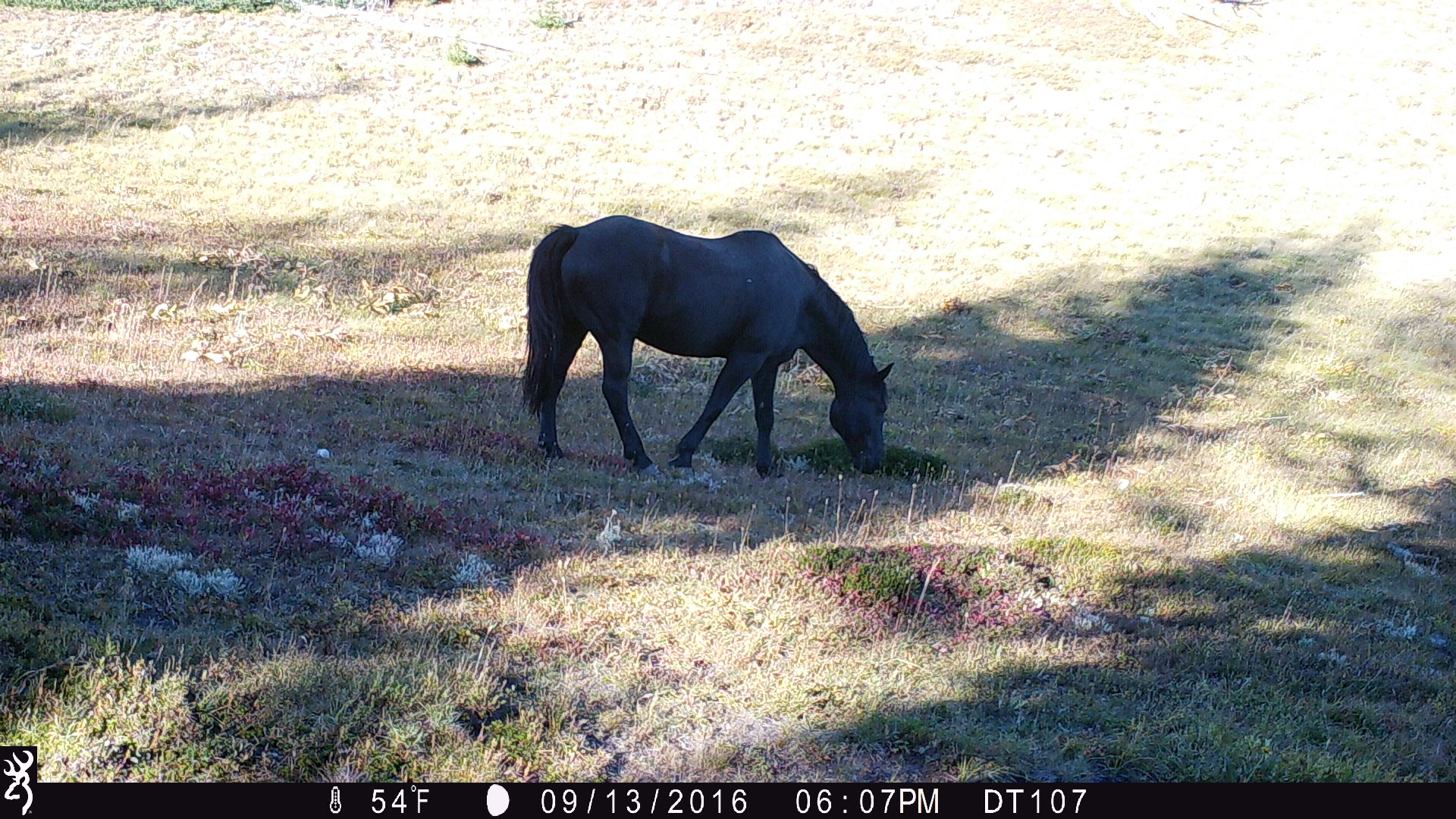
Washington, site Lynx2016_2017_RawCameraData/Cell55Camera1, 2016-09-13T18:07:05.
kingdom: Animalia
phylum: Chordata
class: Mammalia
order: Perissodactyla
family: Equidae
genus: Equus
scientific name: Equus caballus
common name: domestic horse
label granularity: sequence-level